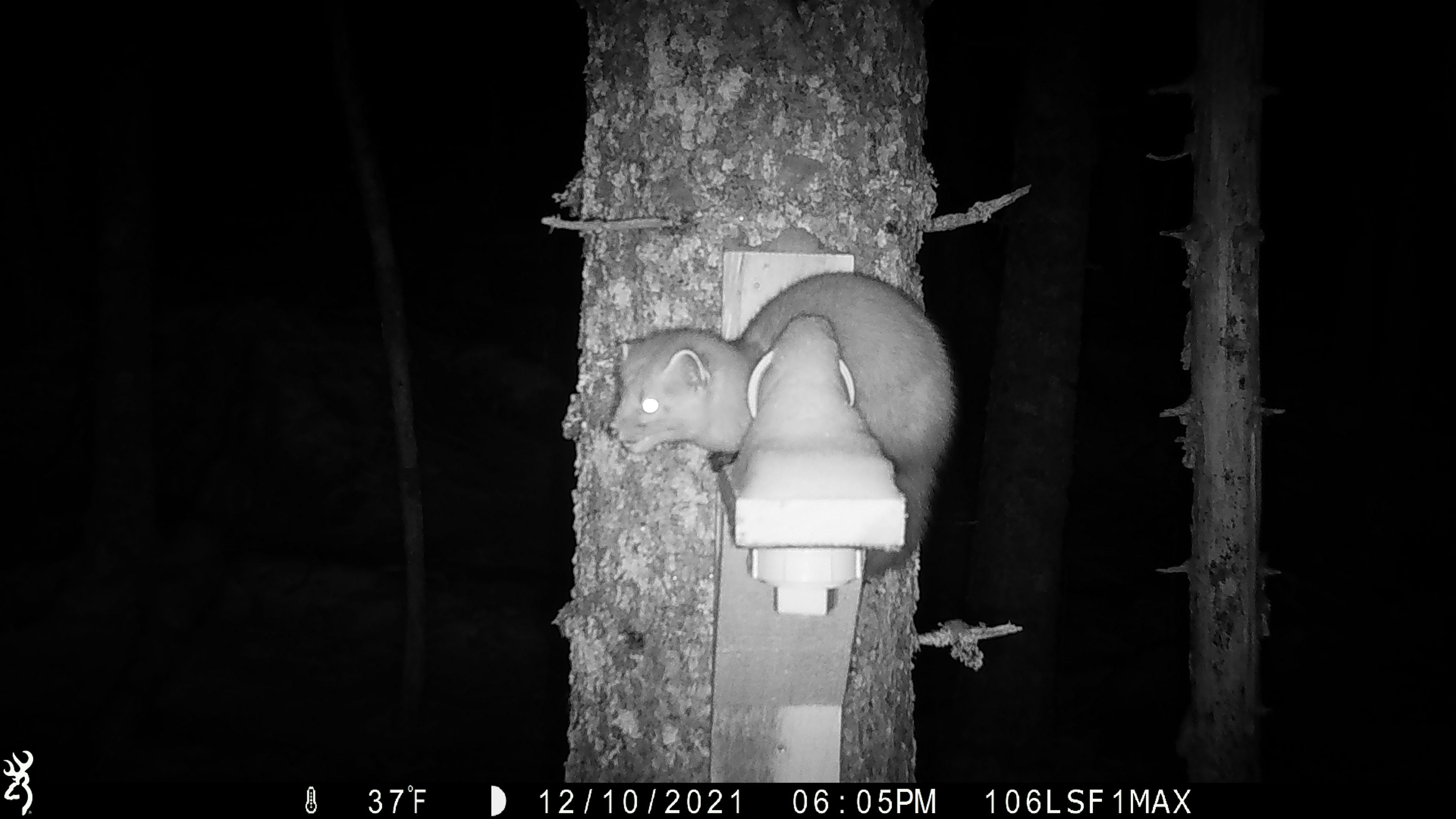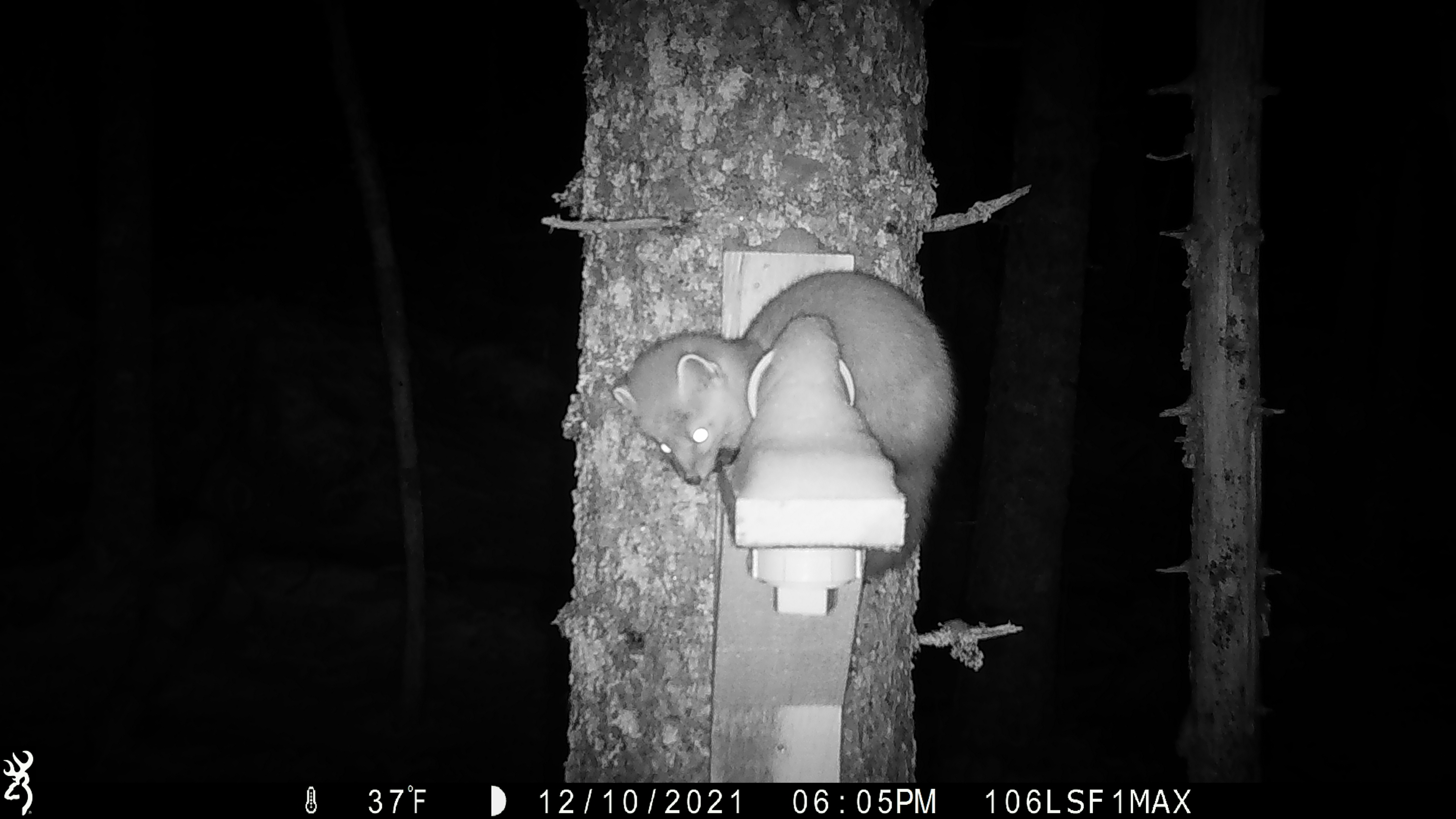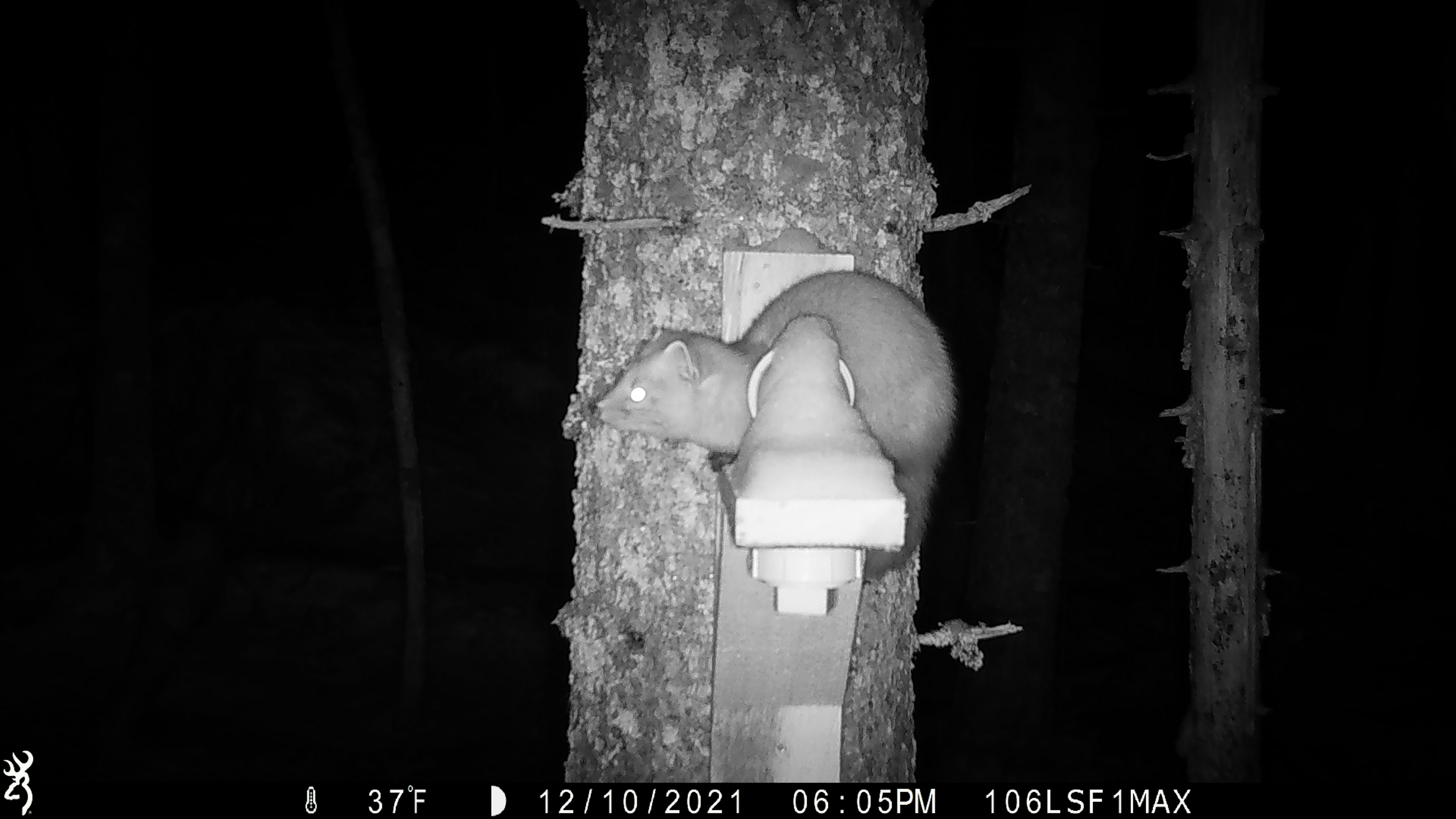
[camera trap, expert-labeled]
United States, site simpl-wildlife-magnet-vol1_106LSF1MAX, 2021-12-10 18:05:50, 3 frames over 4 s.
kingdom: Animalia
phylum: Chordata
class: Mammalia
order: Carnivora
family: Mustelidae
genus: Martes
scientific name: Martes americana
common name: american marten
American marten (Martes americana).